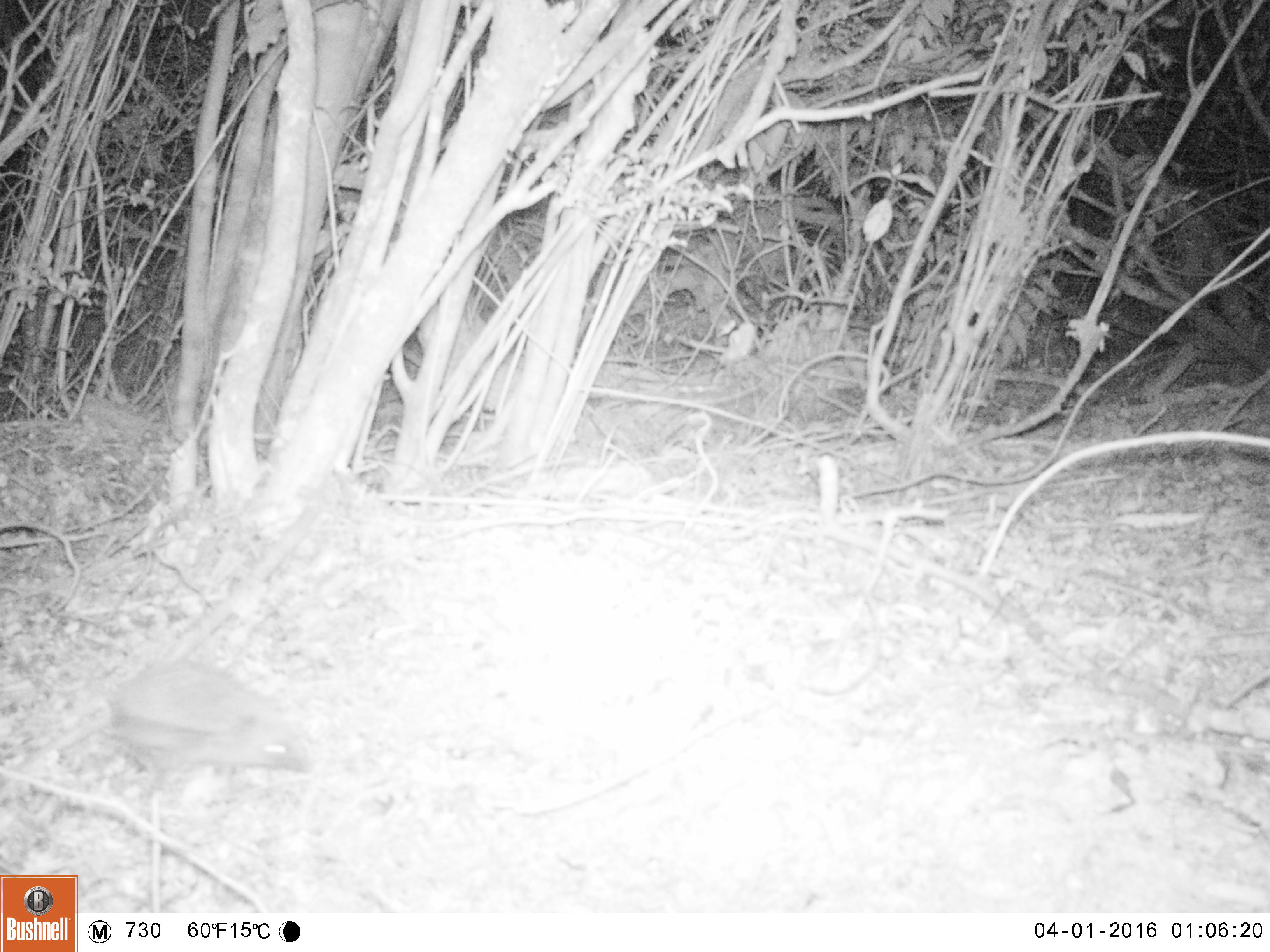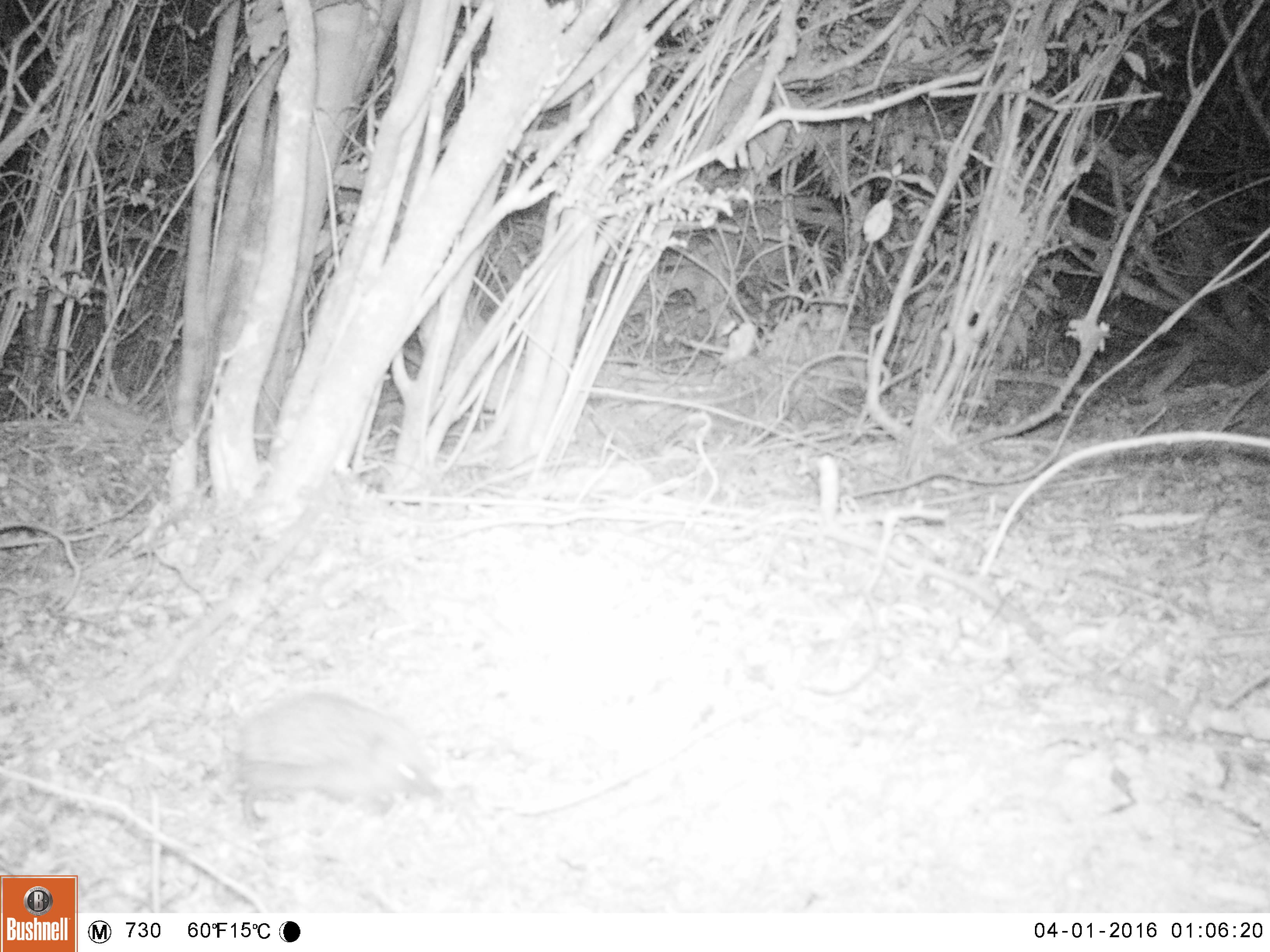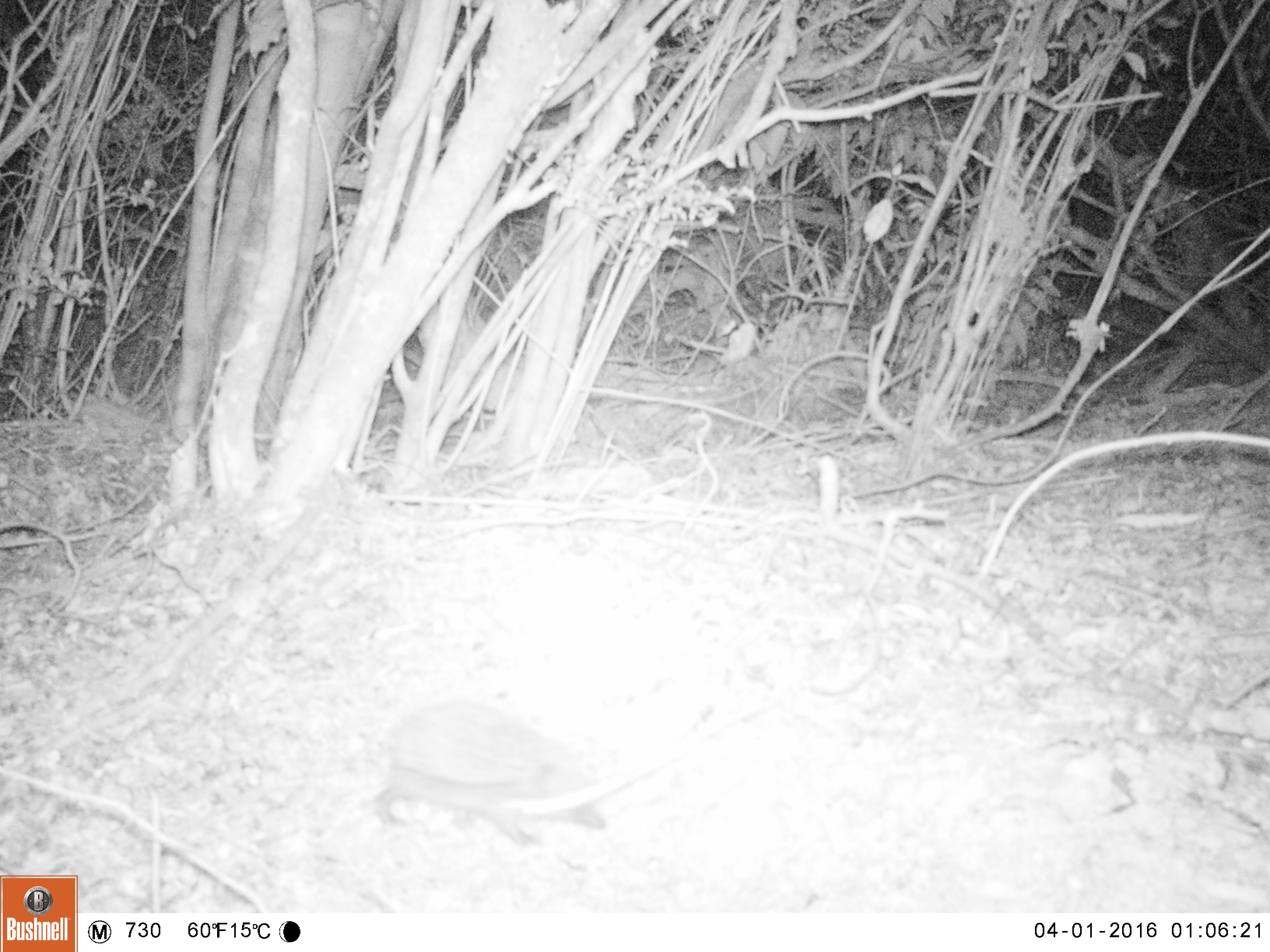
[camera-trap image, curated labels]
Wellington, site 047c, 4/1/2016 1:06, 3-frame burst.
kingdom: Animalia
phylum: Chordata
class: Mammalia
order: Eulipotyphla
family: Erinaceidae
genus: Erinaceus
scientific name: Erinaceus europaeus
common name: hedgehog